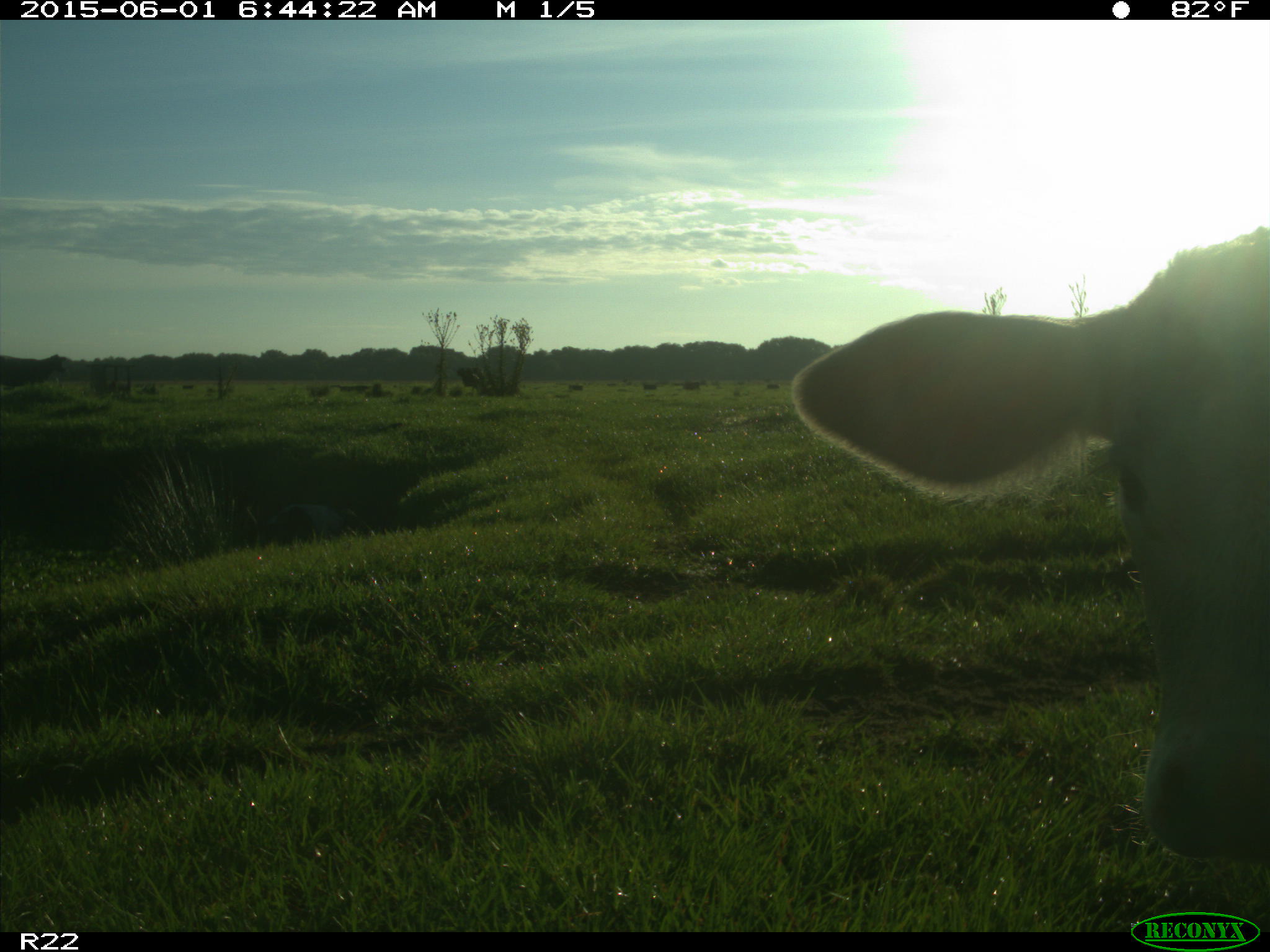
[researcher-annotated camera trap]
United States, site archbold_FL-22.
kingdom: Animalia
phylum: Chordata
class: Mammalia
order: Artiodactyla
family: Bovidae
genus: Bos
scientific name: Bos taurus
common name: domestic cow